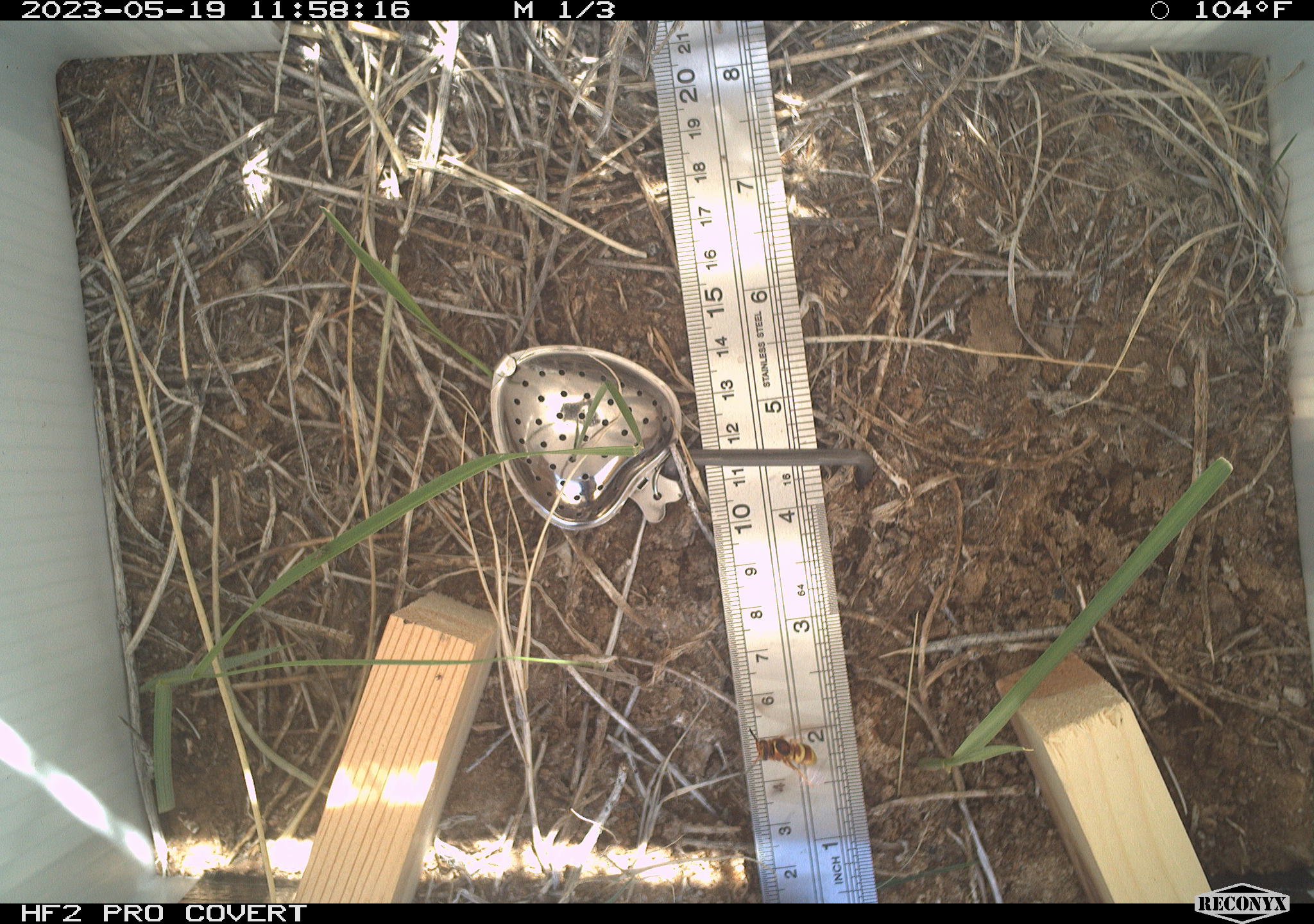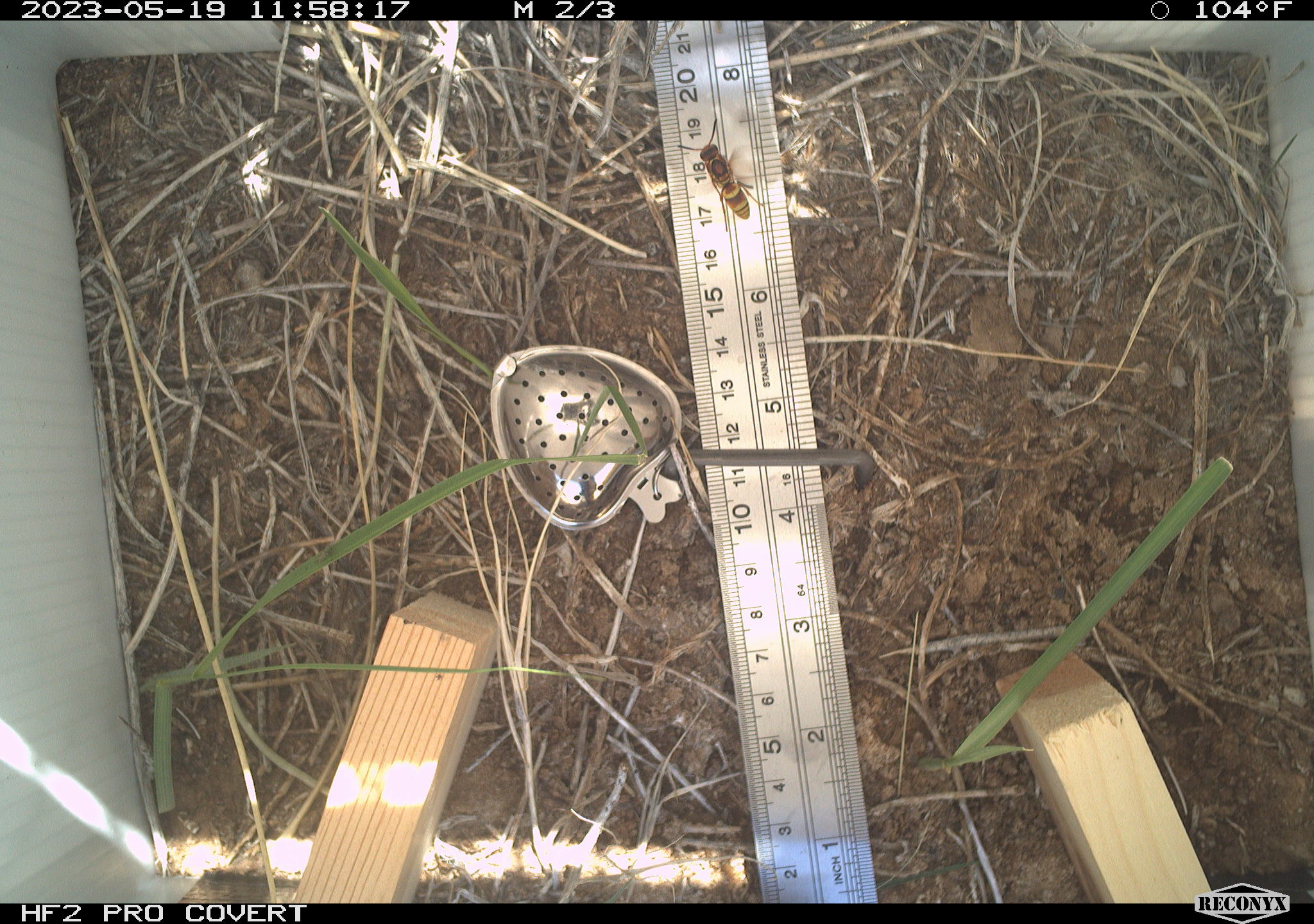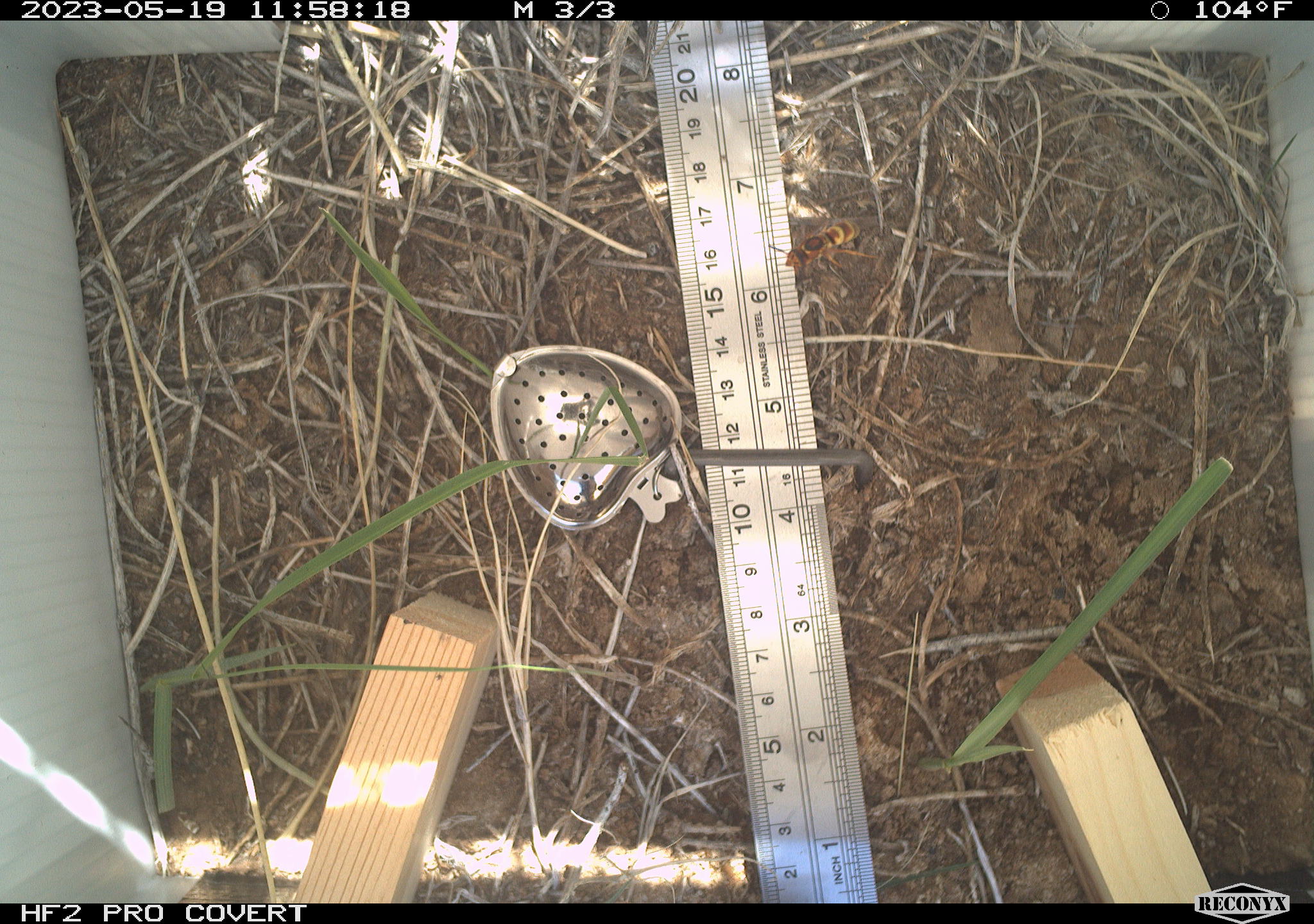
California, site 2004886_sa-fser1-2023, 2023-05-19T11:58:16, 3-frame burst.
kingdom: Animalia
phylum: Arthropoda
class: Insecta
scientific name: Insecta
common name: insect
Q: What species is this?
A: Insect (Insecta).